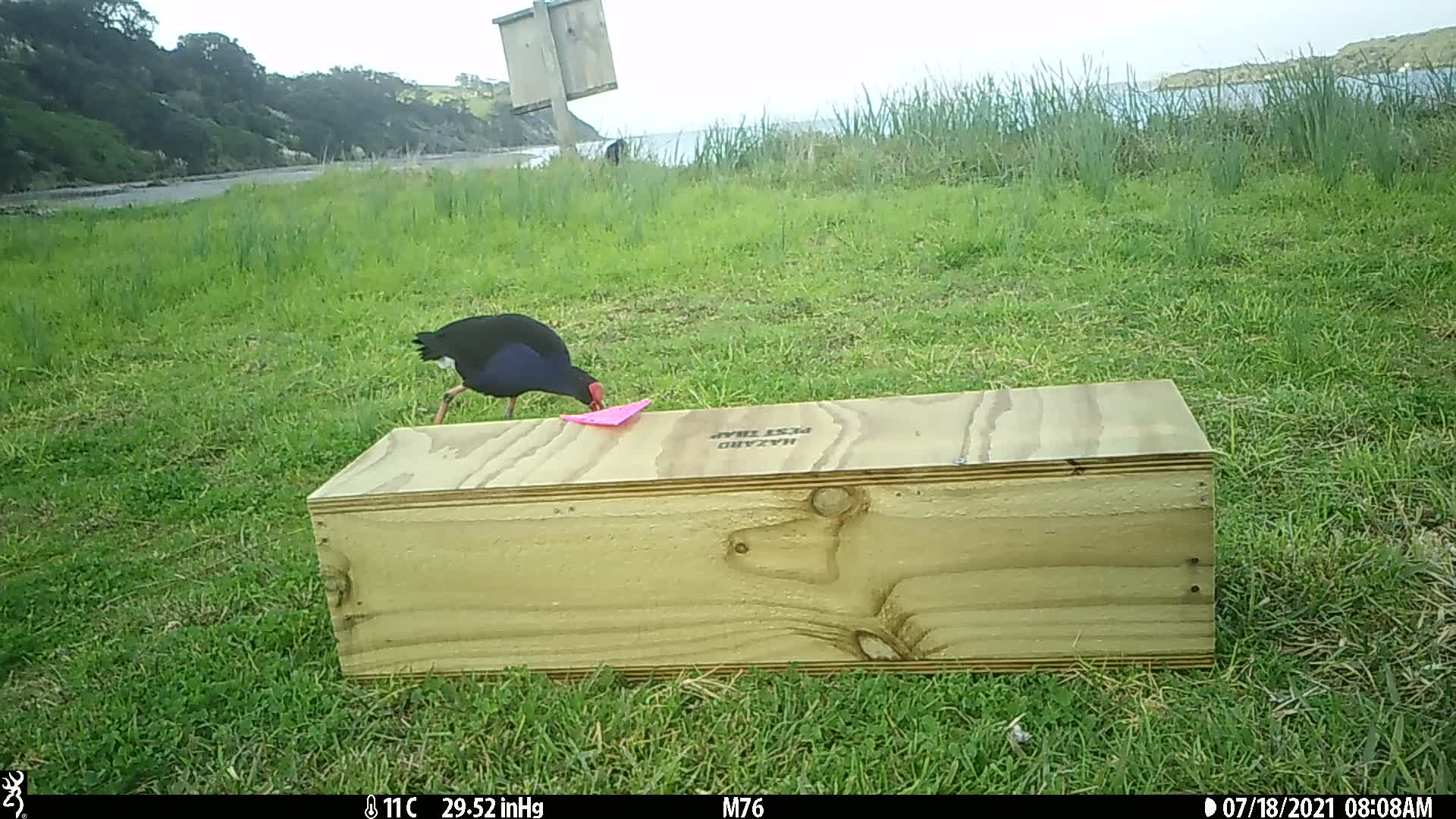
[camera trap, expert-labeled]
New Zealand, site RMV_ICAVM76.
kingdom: Animalia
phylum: Chordata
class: Aves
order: Gruiformes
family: Rallidae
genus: Porphyrio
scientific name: Porphyrio melanotus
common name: australasian swamphen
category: pukeko